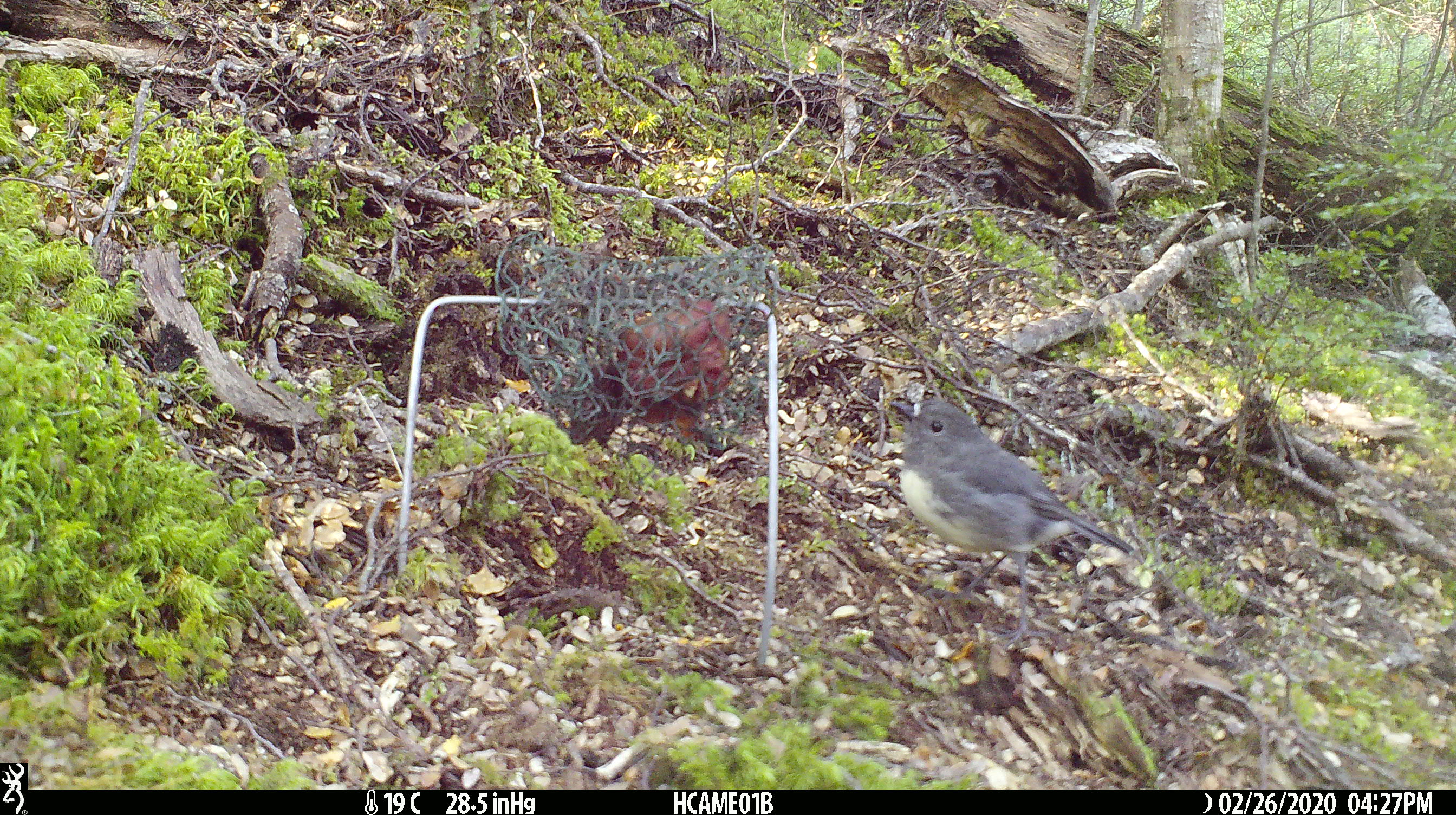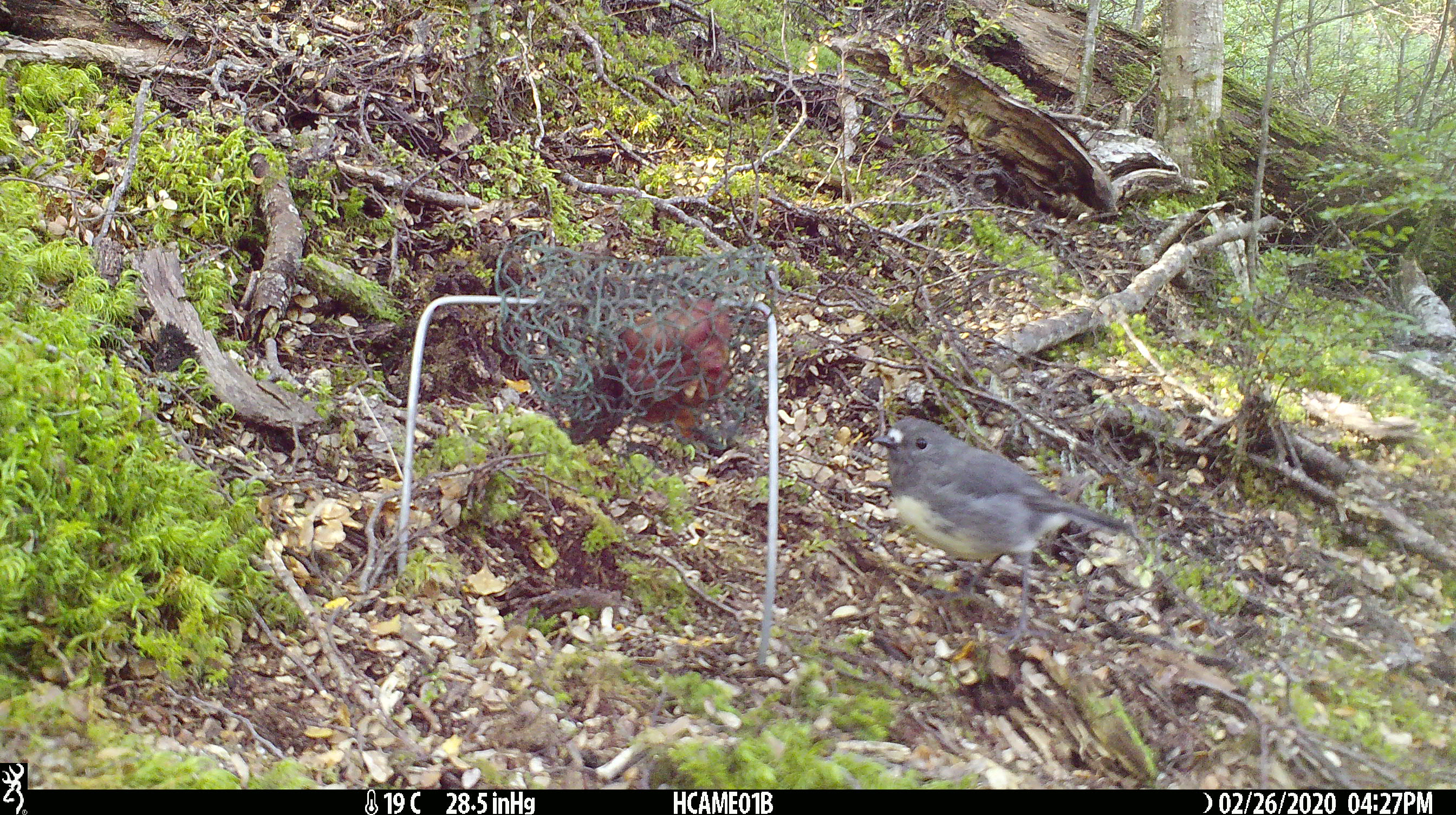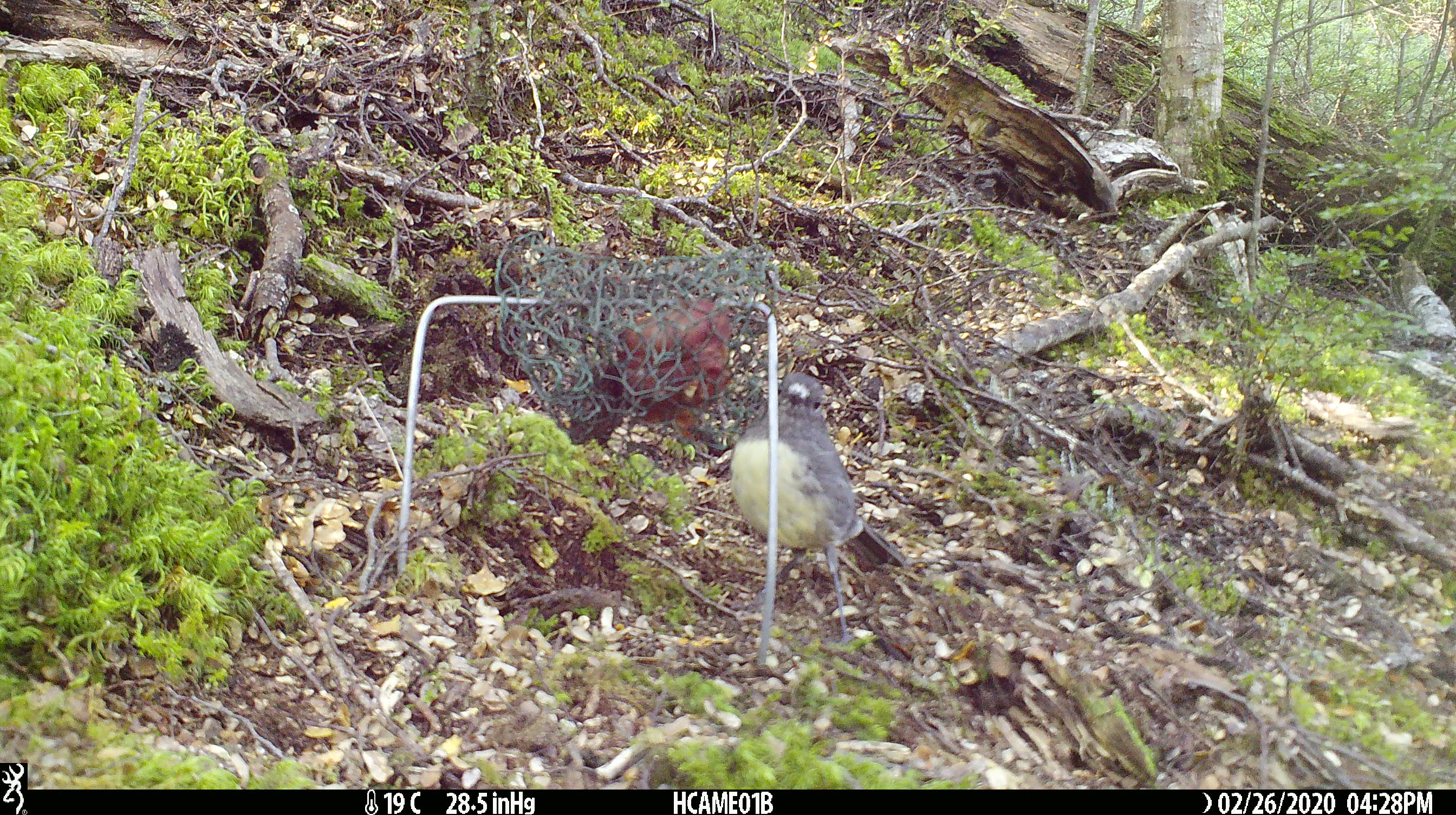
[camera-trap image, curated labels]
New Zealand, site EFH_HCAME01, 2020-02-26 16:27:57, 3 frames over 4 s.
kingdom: Animalia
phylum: Chordata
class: Aves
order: Passeriformes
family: Petroicidae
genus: Petroica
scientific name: Petroica australis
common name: new zealand robin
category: robin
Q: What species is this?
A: Robin (new zealand robin) (Petroica australis).